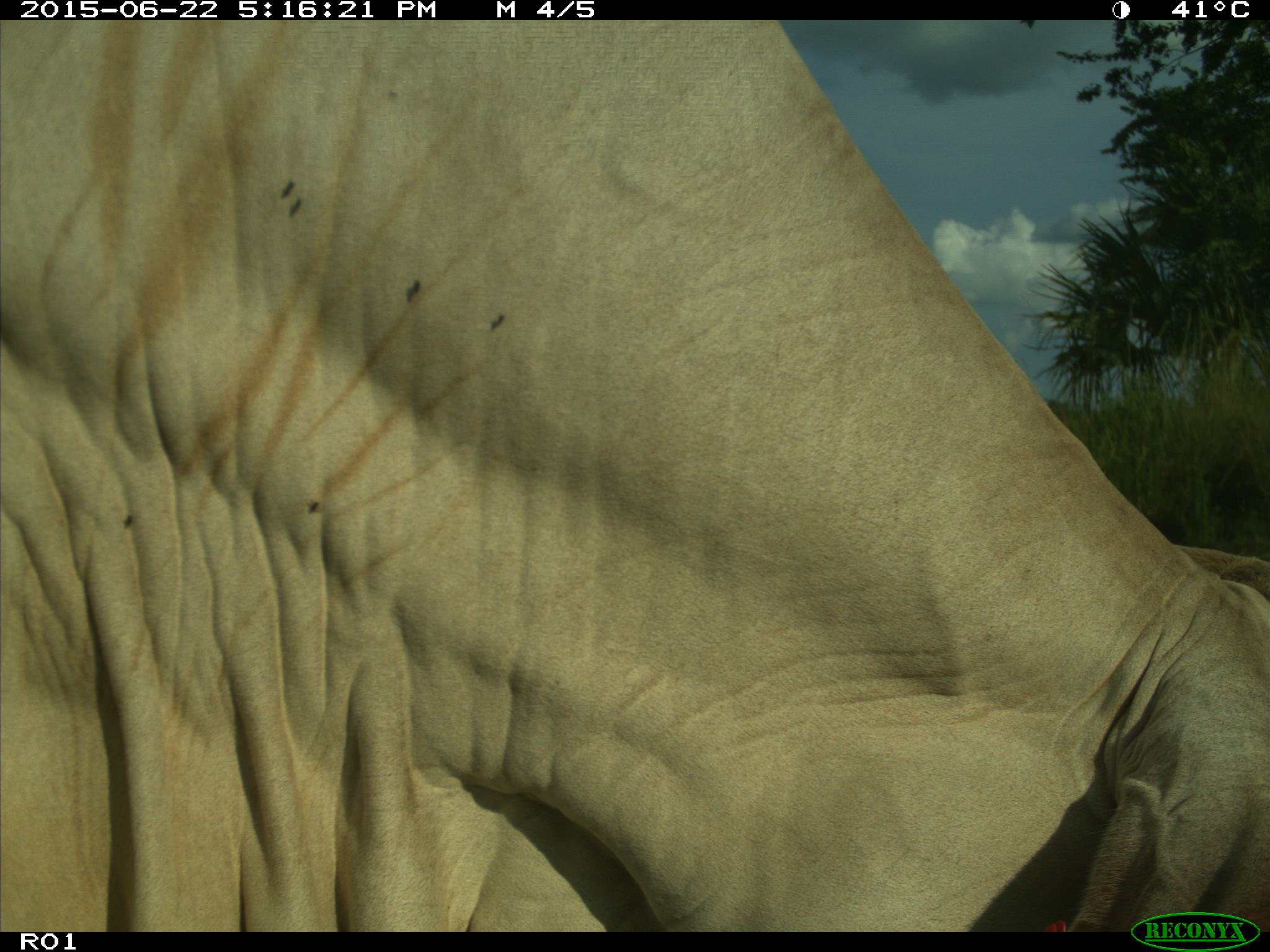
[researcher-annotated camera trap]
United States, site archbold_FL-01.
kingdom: Animalia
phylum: Chordata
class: Mammalia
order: Artiodactyla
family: Bovidae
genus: Bos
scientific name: Bos taurus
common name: domestic cow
Bos taurus (domestic cow).